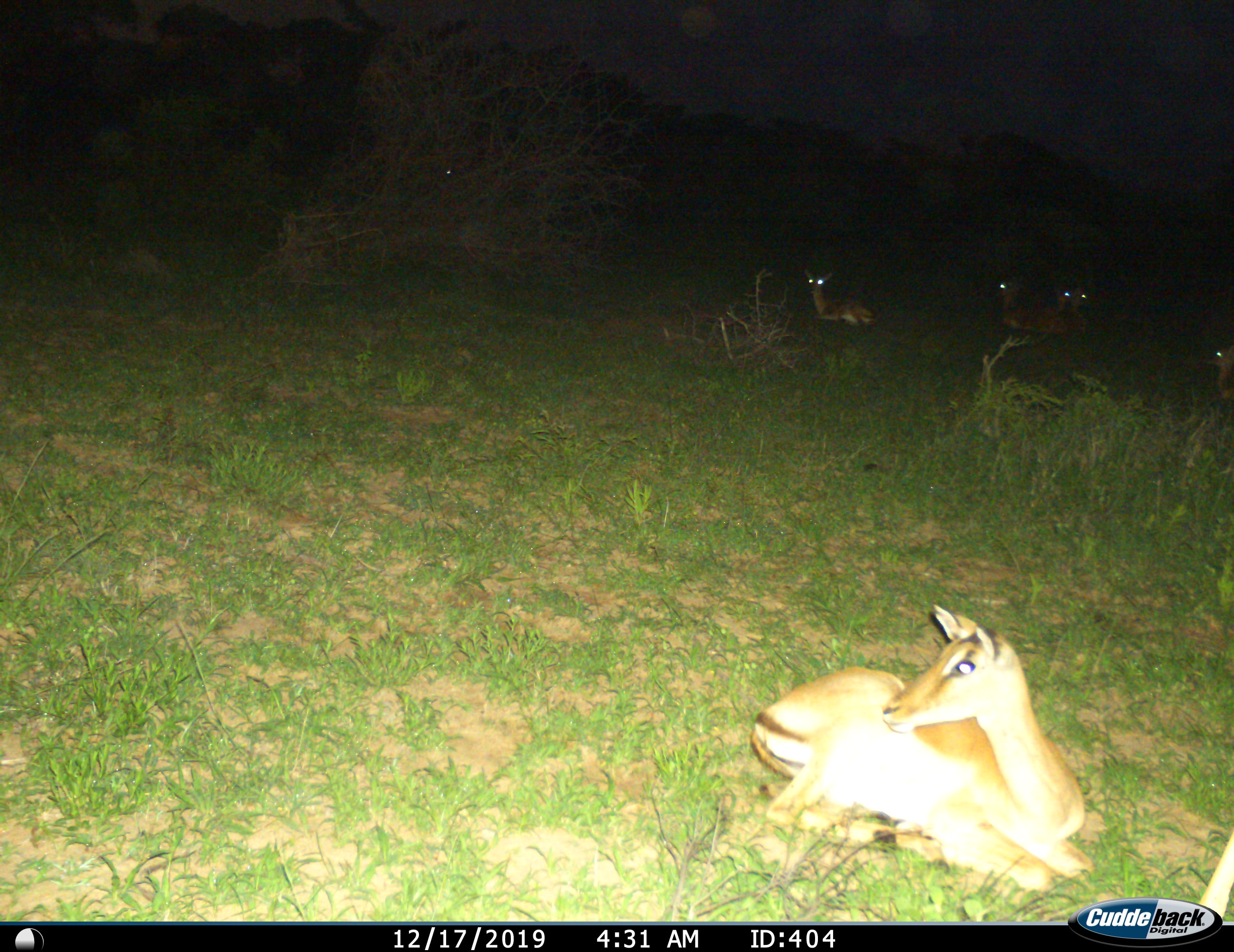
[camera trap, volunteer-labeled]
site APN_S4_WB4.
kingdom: Animalia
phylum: Chordata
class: Mammalia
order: Artiodactyla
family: Bovidae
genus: Aepyceros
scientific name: Aepyceros melampus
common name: impala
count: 7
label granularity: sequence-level